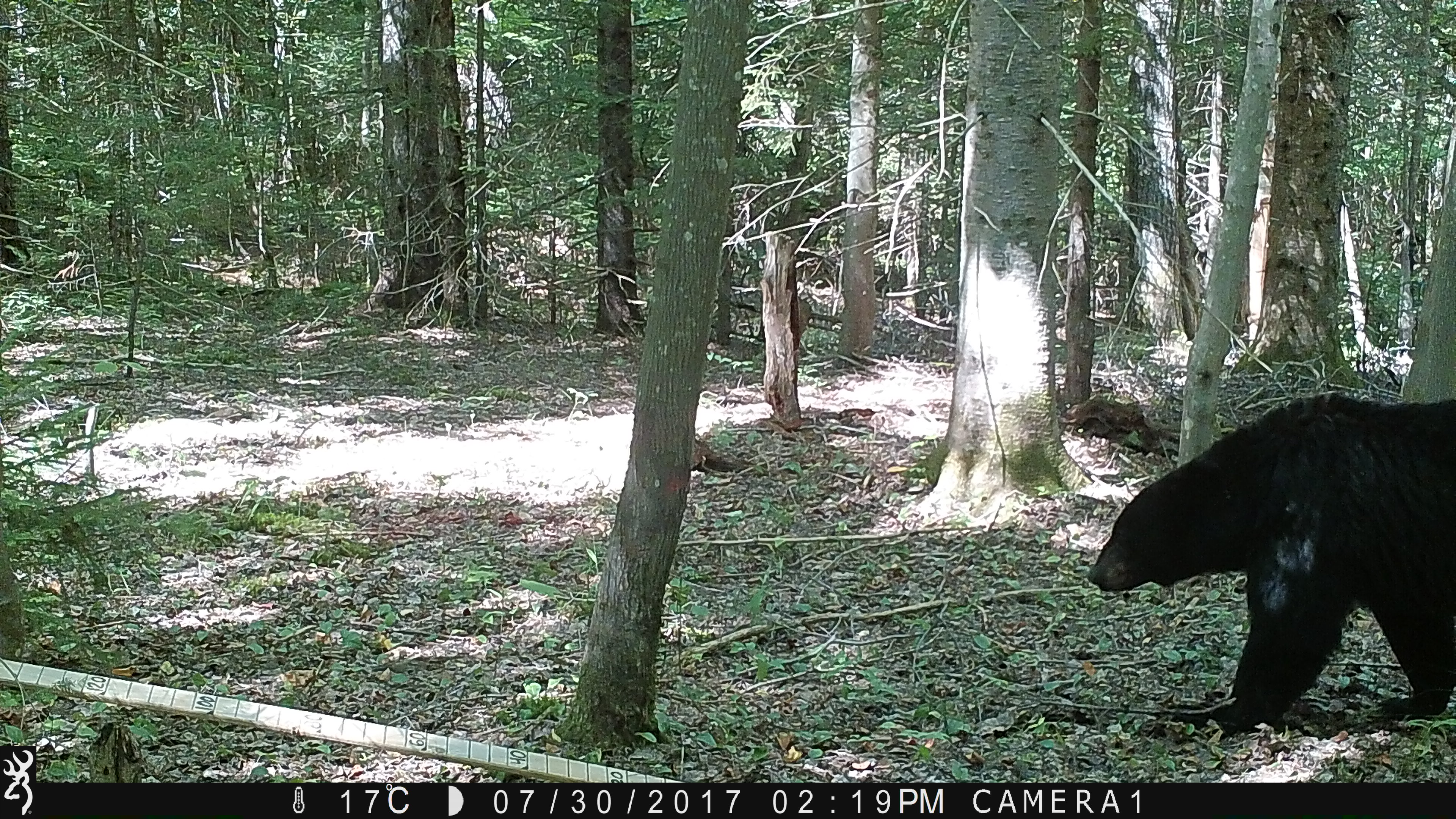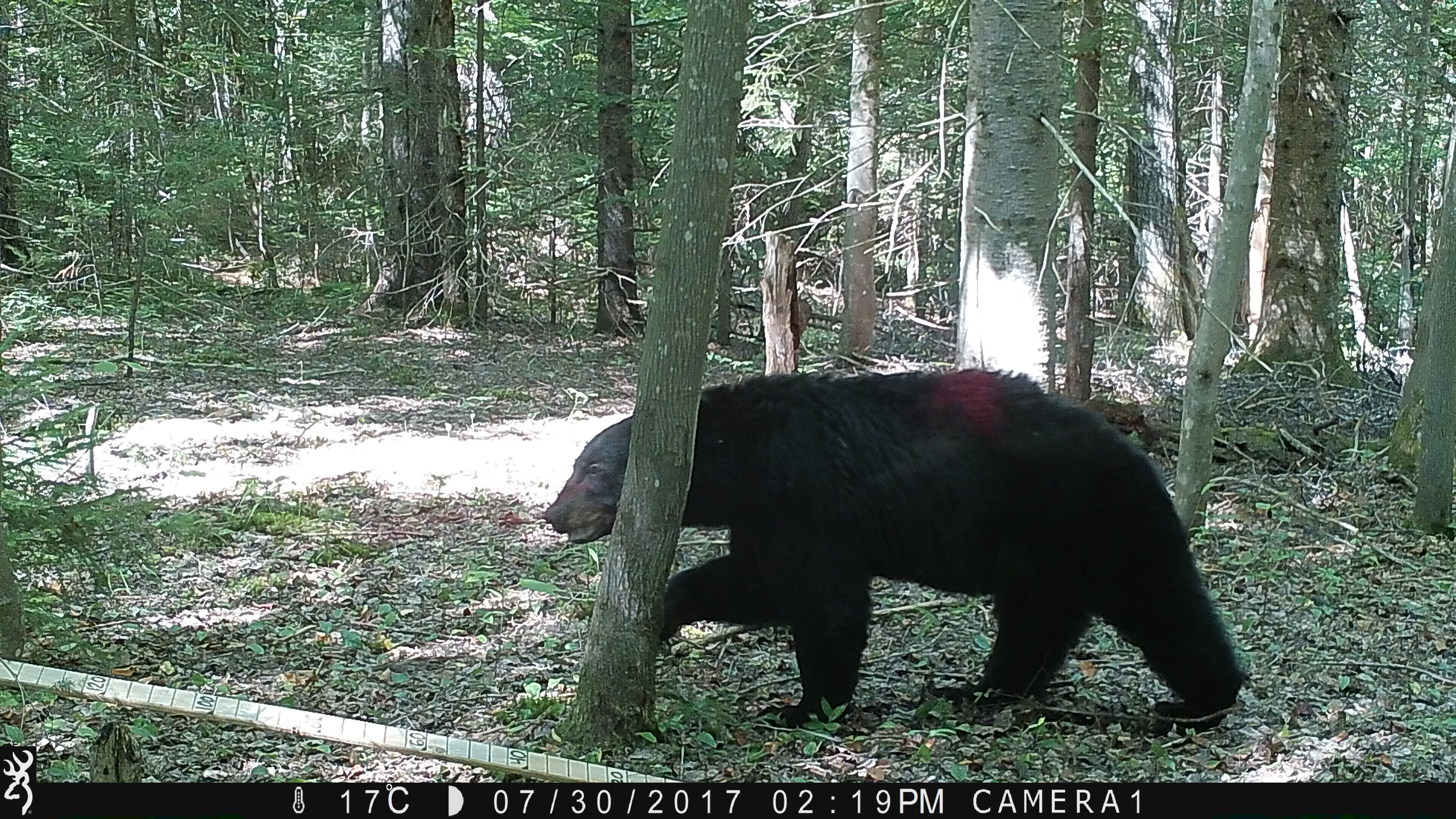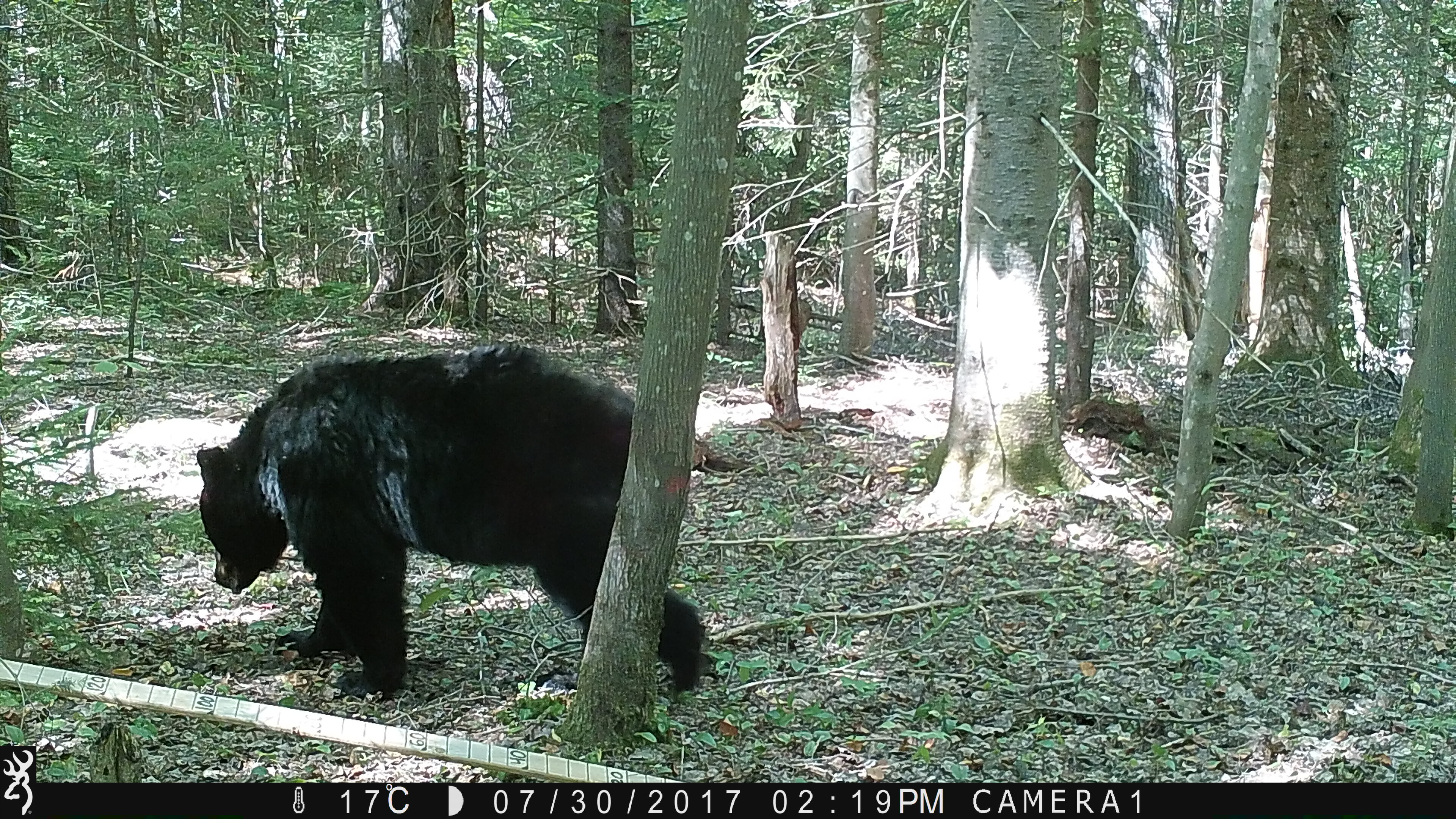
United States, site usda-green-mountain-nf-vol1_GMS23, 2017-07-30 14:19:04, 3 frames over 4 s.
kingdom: Animalia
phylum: Chordata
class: Mammalia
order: Carnivora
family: Ursidae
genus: Ursus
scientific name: Ursus americanus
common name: black bear